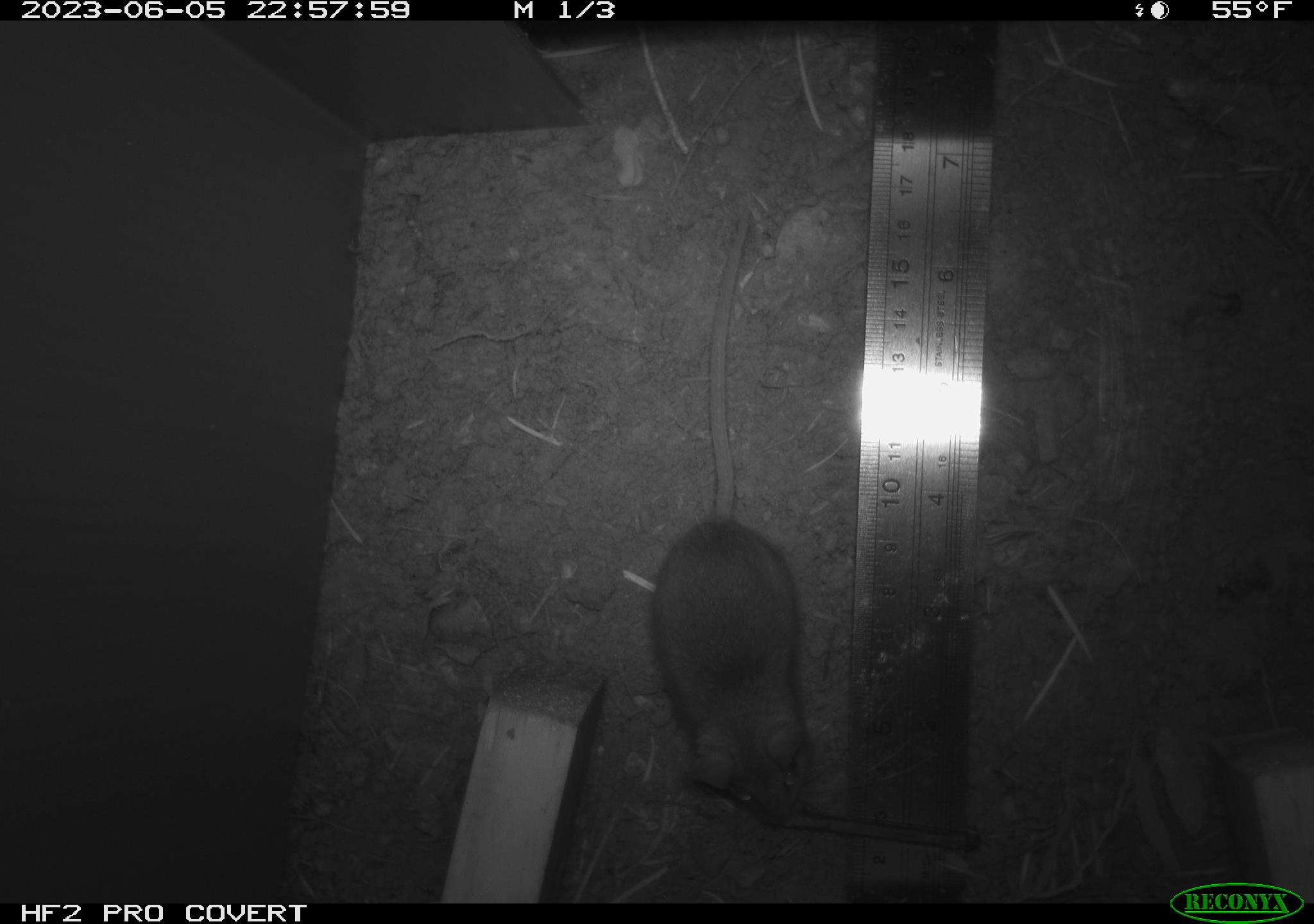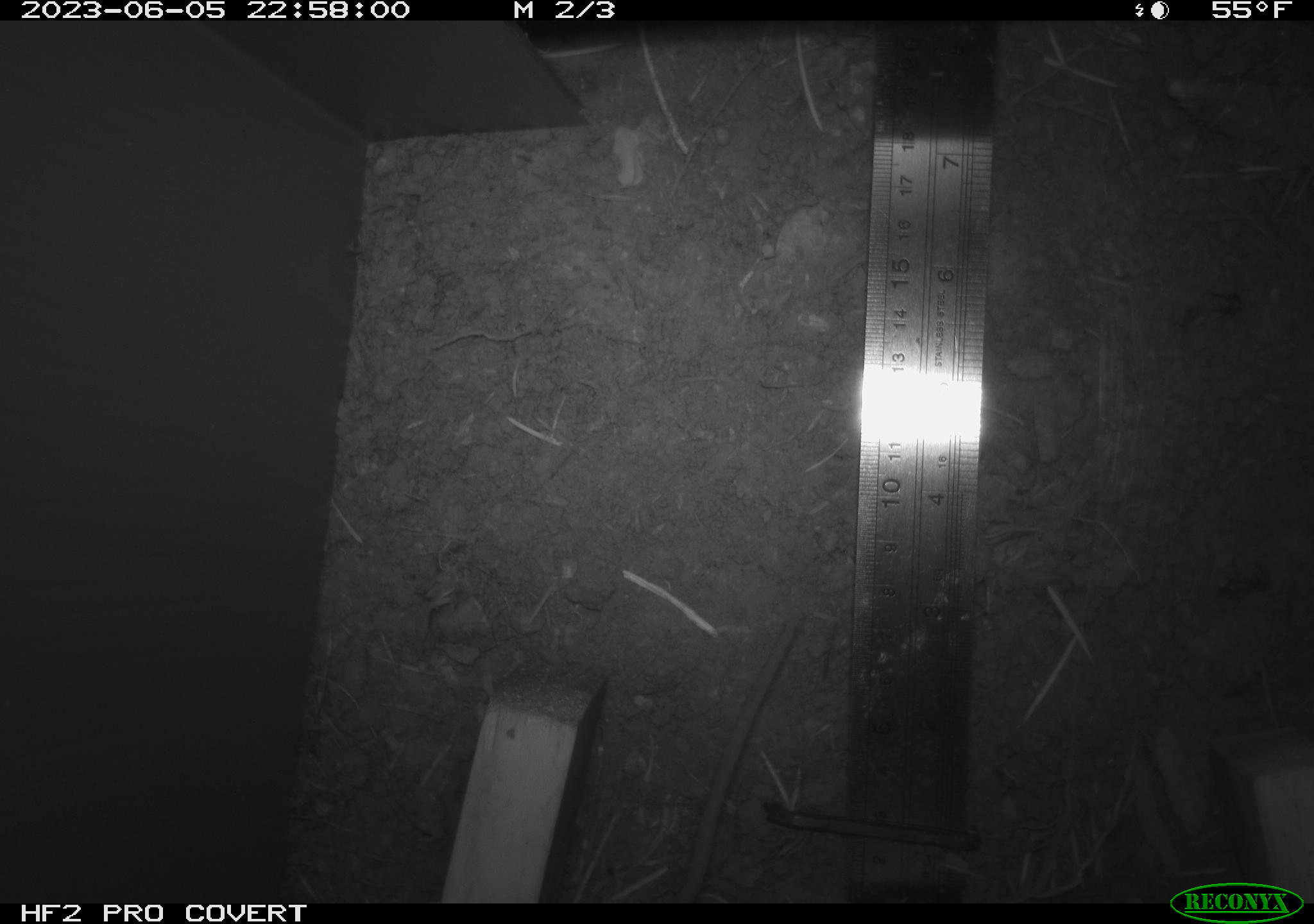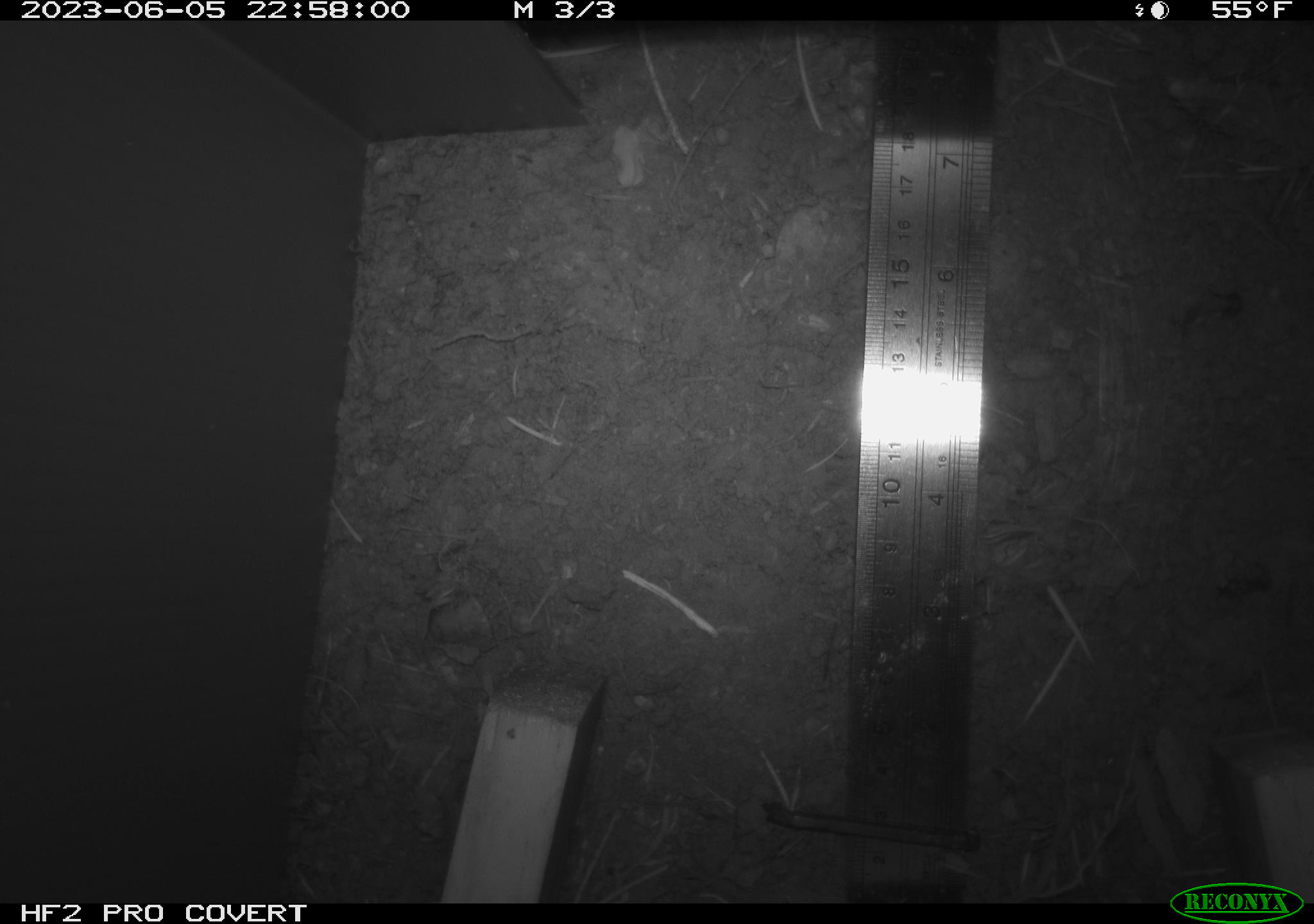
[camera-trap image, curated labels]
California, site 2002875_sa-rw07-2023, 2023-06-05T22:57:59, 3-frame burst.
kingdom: Animalia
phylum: Chordata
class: Mammalia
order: Rodentia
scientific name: Rodentia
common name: mouse species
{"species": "mouse species (Rodentia)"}